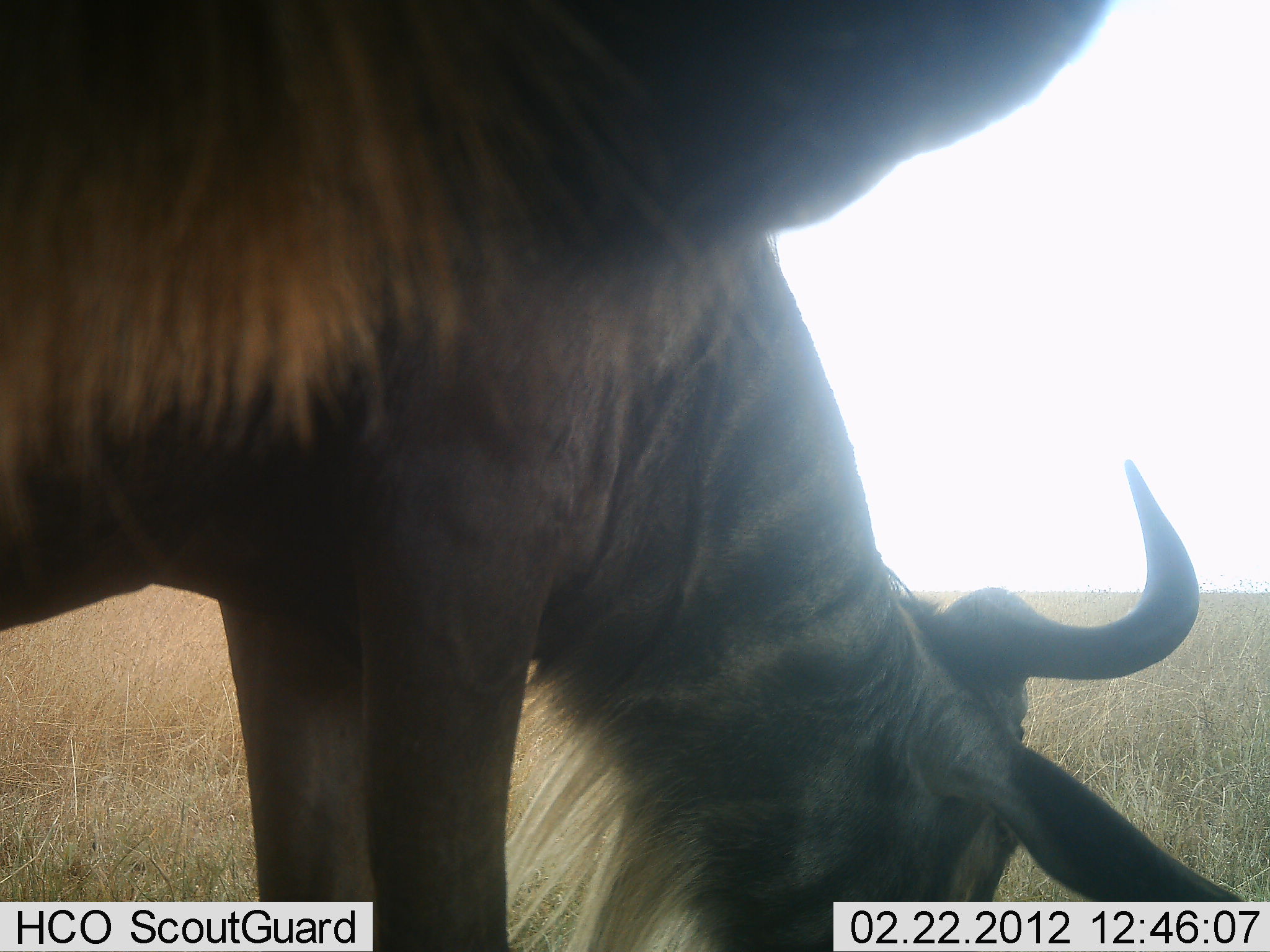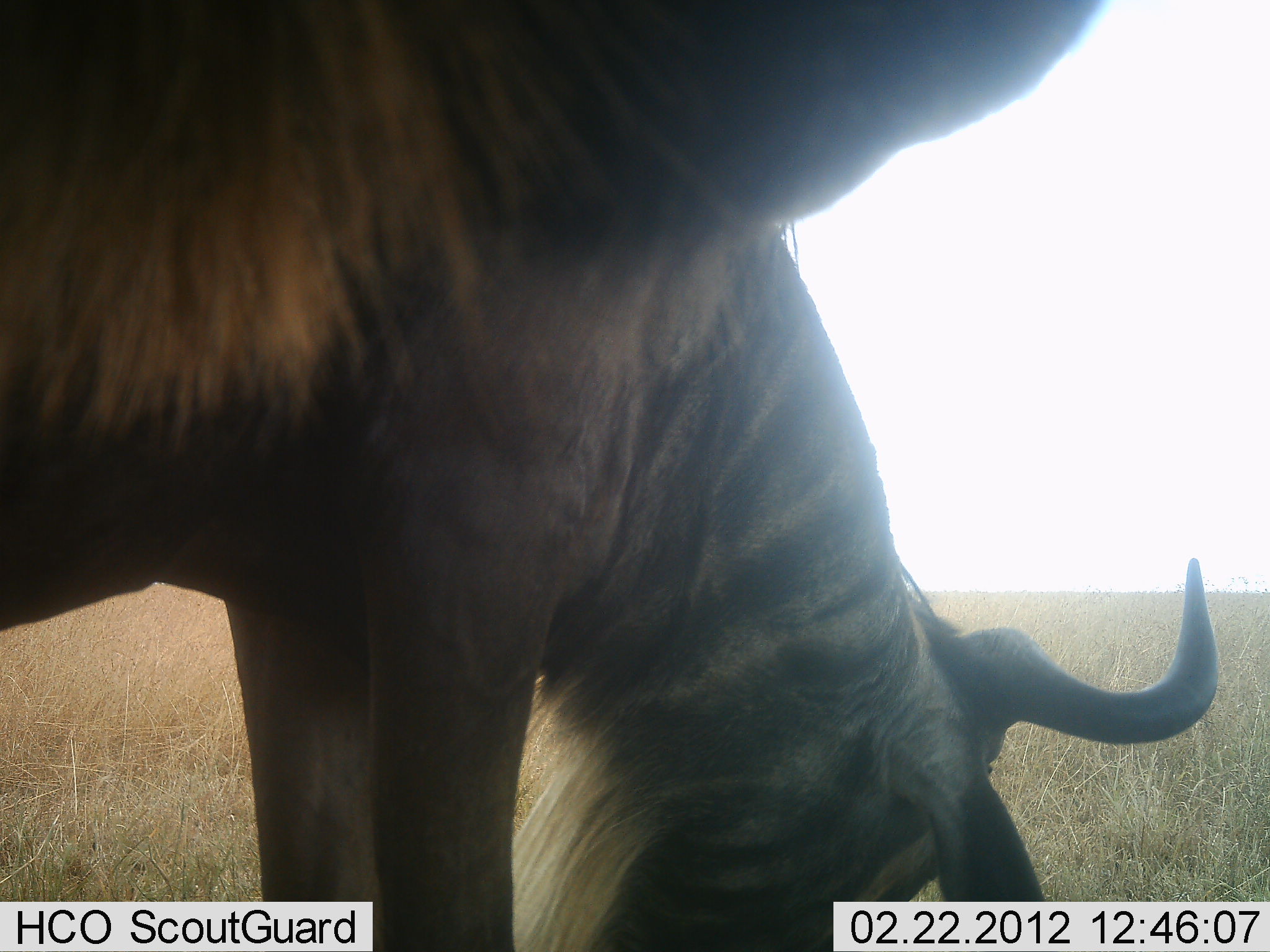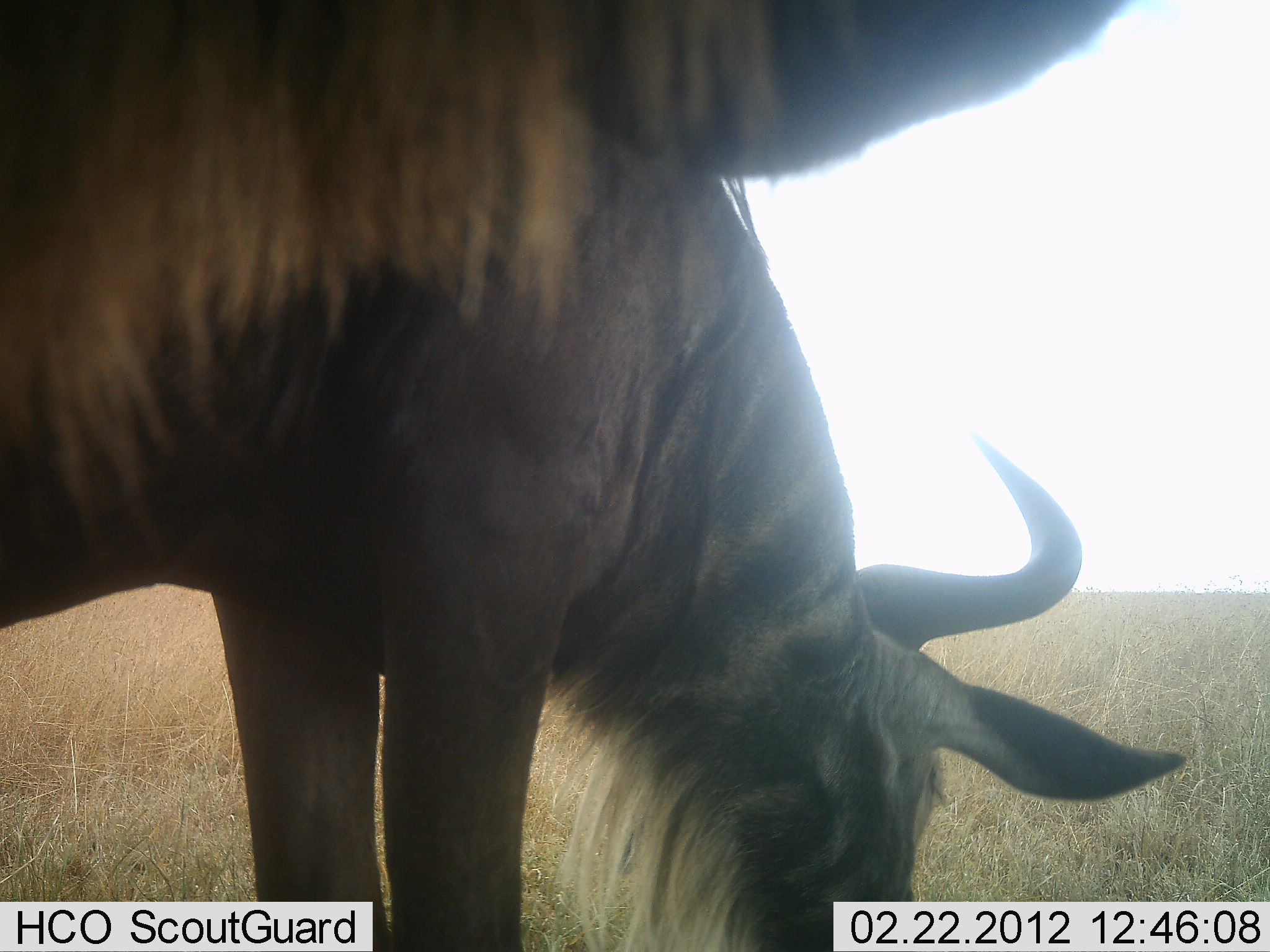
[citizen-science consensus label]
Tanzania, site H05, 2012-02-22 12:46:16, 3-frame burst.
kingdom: Animalia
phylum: Chordata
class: Mammalia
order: Artiodactyla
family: Bovidae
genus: Connochaetes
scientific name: Connochaetes taurinus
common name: blue wildebeest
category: wildebeest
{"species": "wildebeest (blue wildebeest) (Connochaetes taurinus)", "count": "2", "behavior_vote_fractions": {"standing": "50%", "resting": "0%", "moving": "0%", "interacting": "0%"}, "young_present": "0%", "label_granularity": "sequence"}